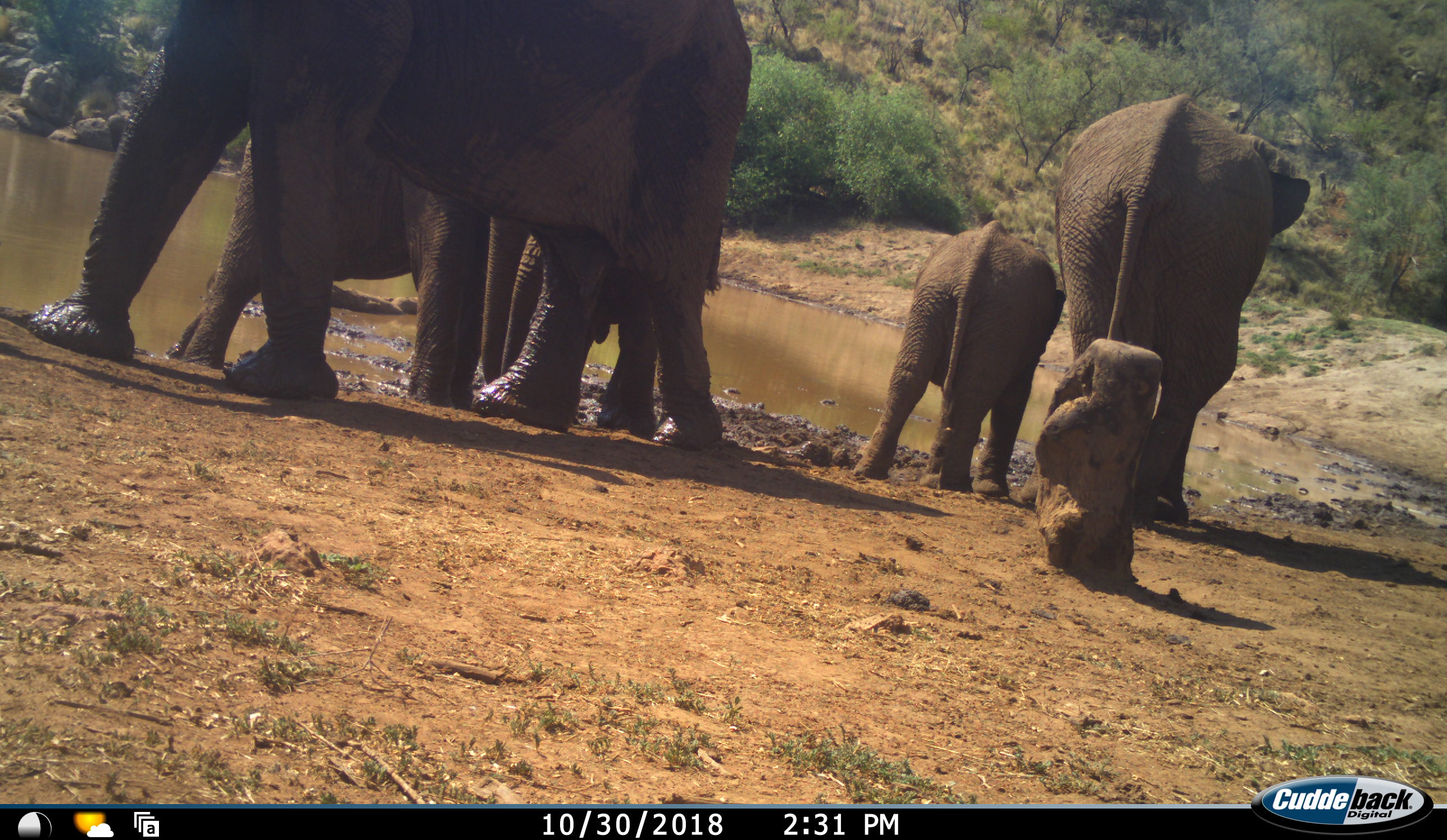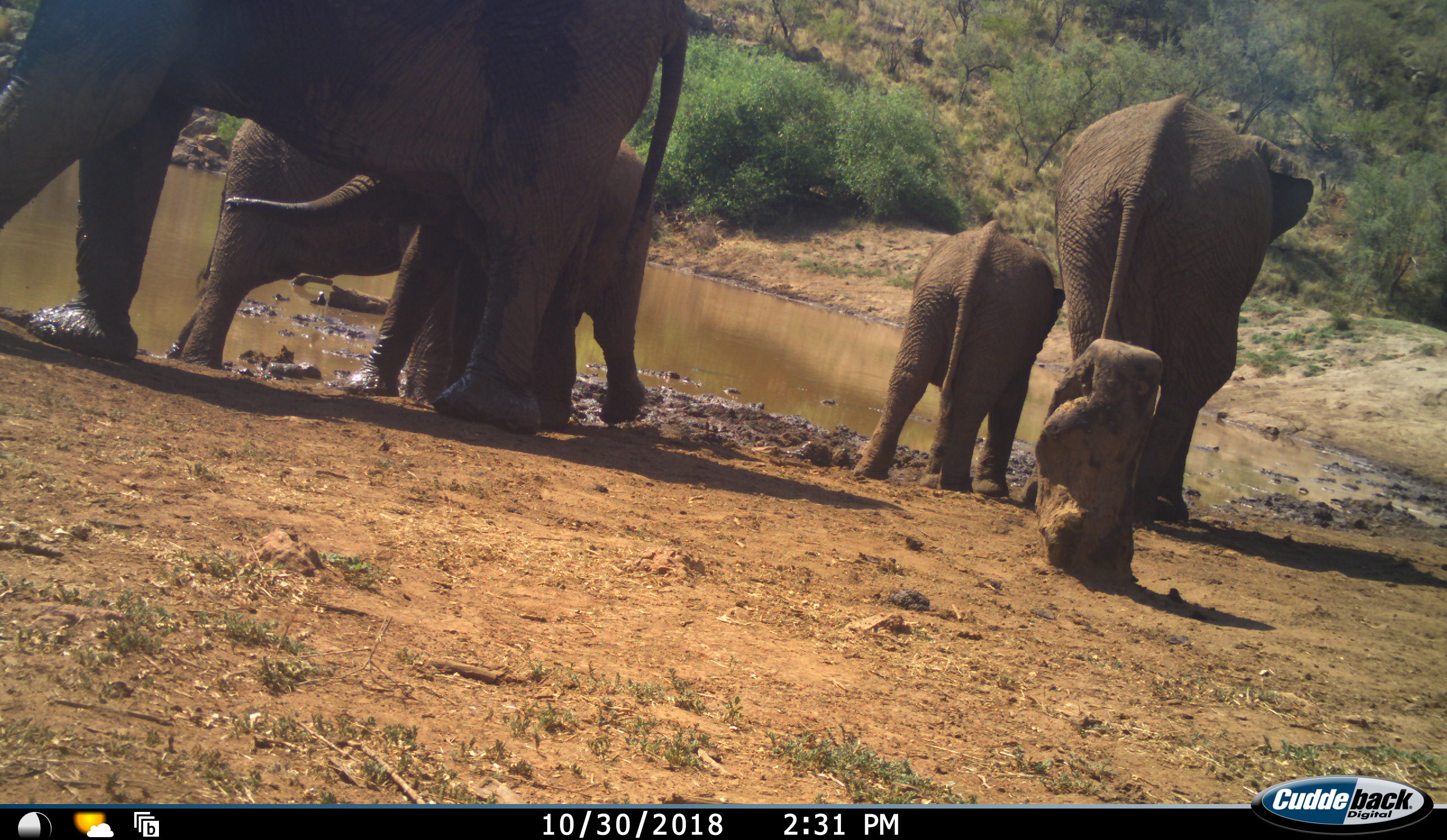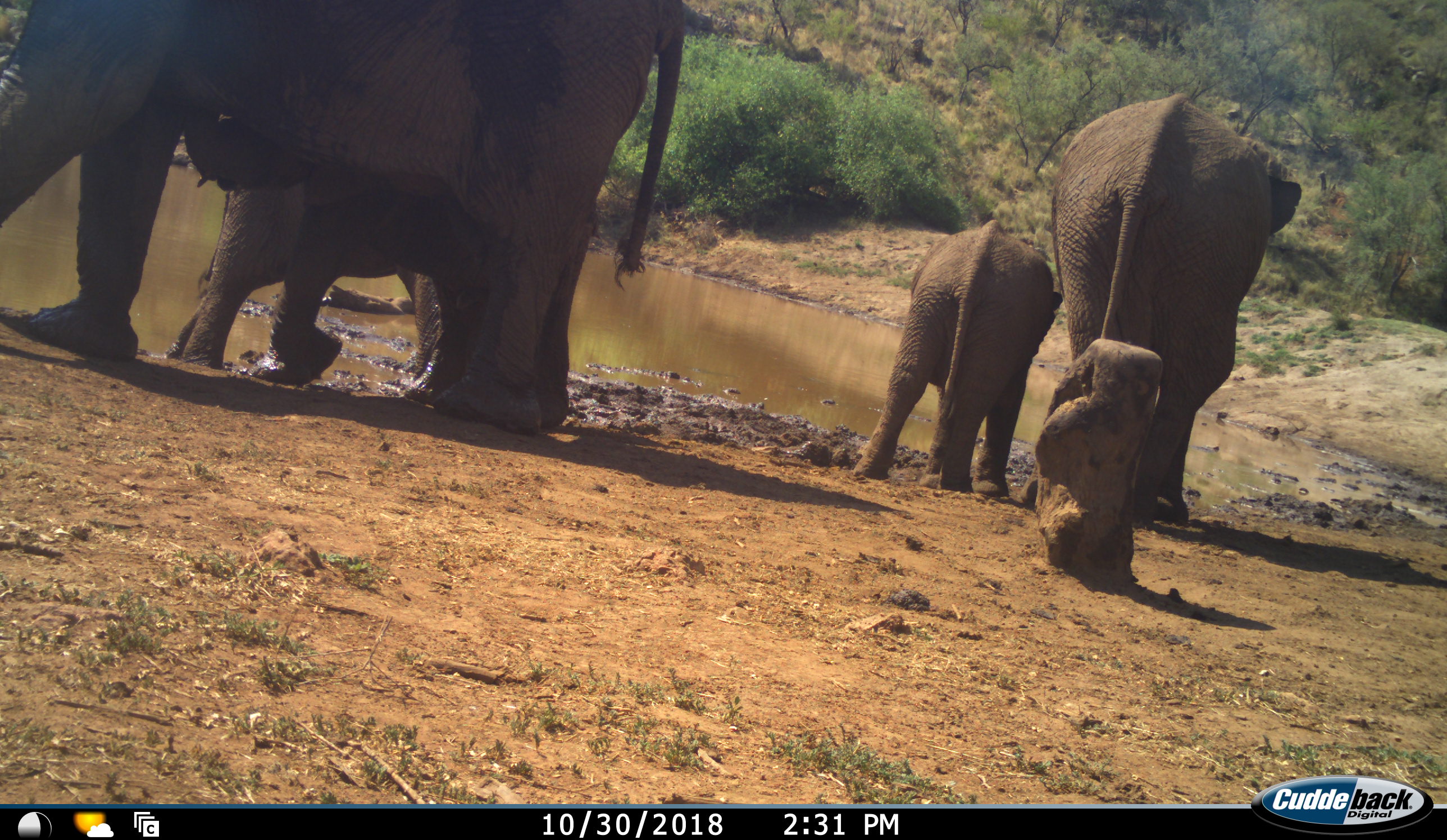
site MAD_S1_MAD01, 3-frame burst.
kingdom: Animalia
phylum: Chordata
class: Mammalia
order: Proboscidea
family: Elephantidae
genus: Loxodonta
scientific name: Loxodonta africana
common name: african bush elephant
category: elephant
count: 5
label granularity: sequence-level